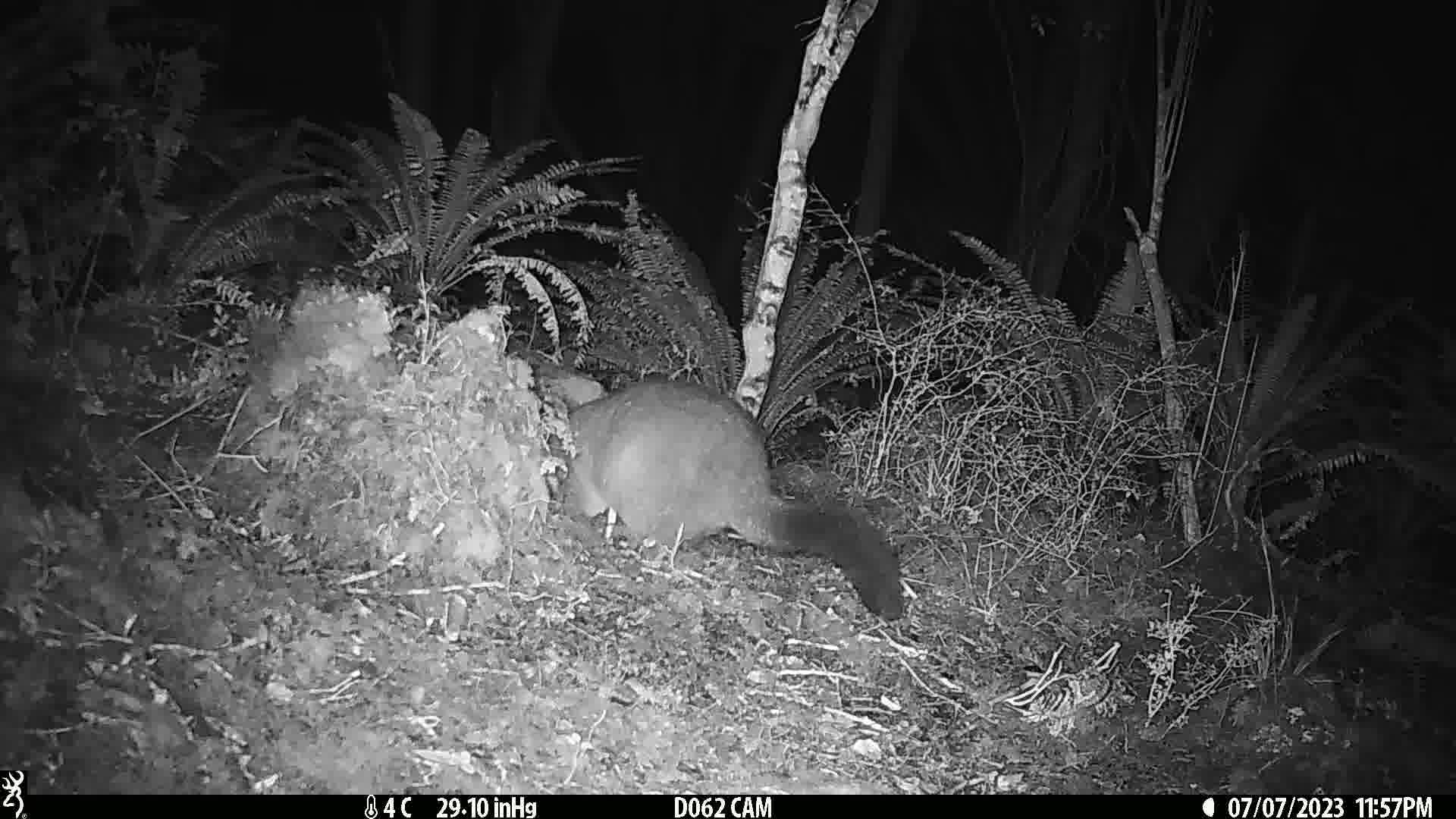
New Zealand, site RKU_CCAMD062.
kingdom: Animalia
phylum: Chordata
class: Mammalia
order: Diprotodontia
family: Phalangeridae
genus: Trichosurus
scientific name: Trichosurus vulpecula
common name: common brushtail possum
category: possum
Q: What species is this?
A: Possum (common brushtail possum) (Trichosurus vulpecula).